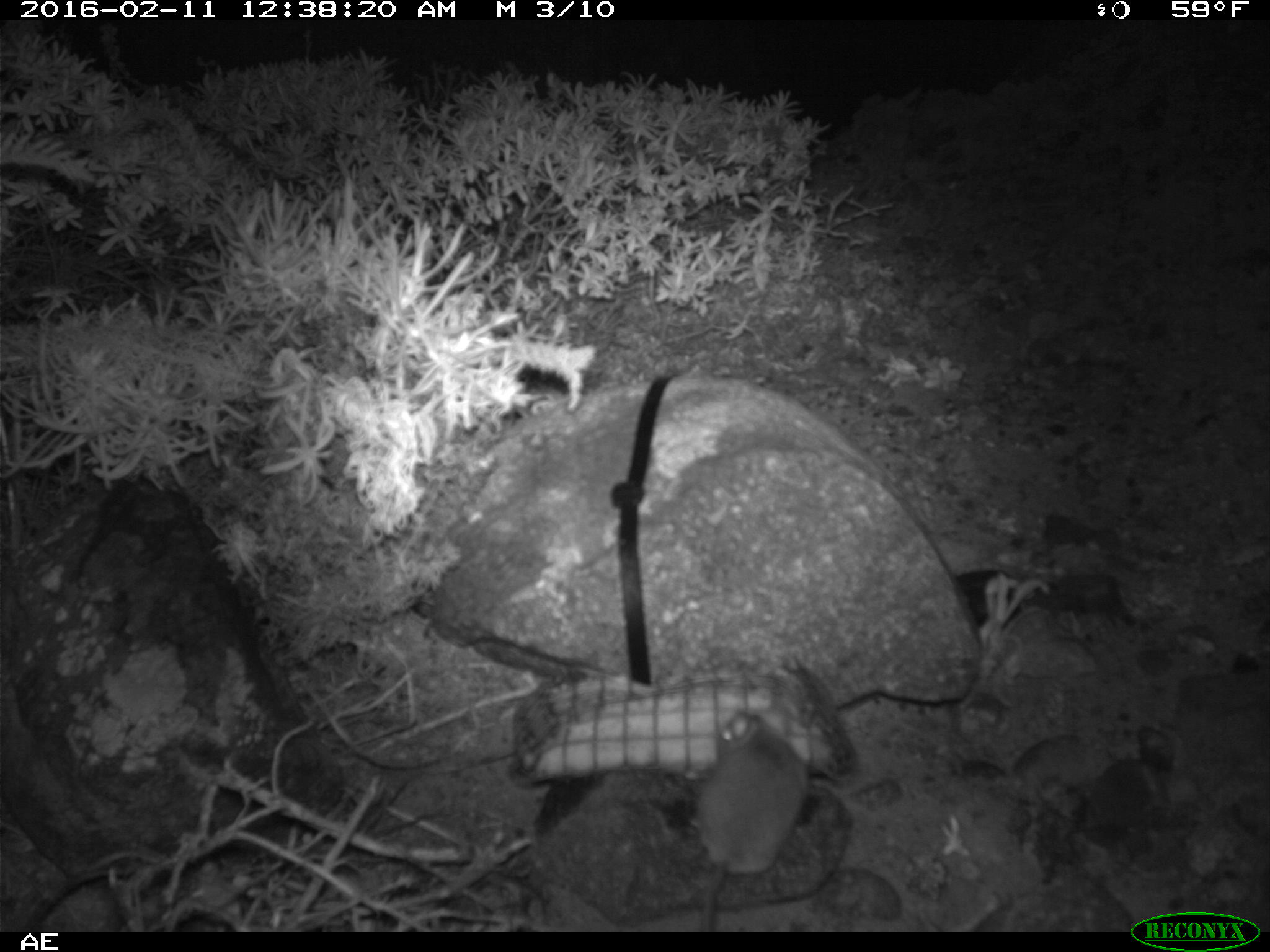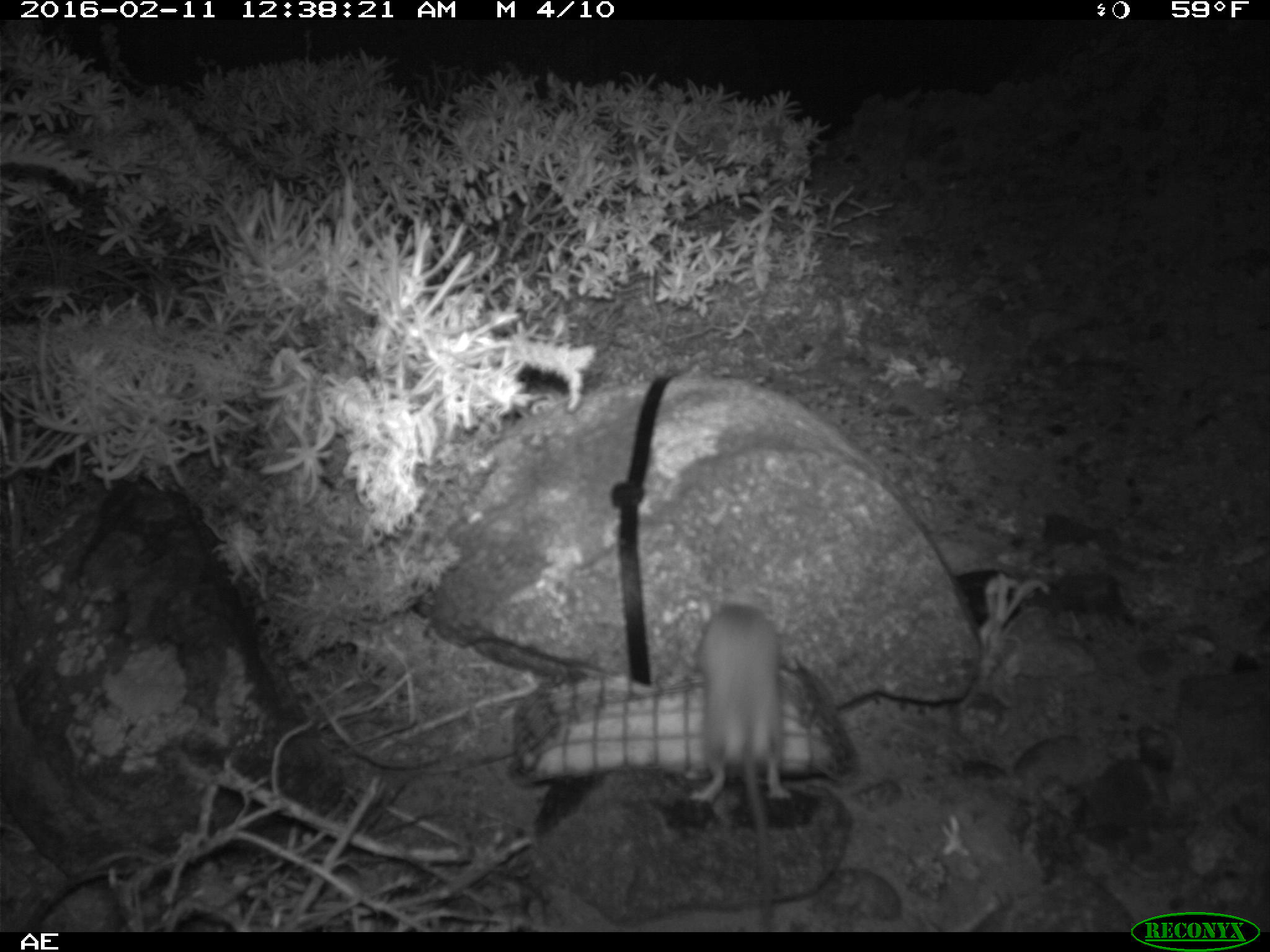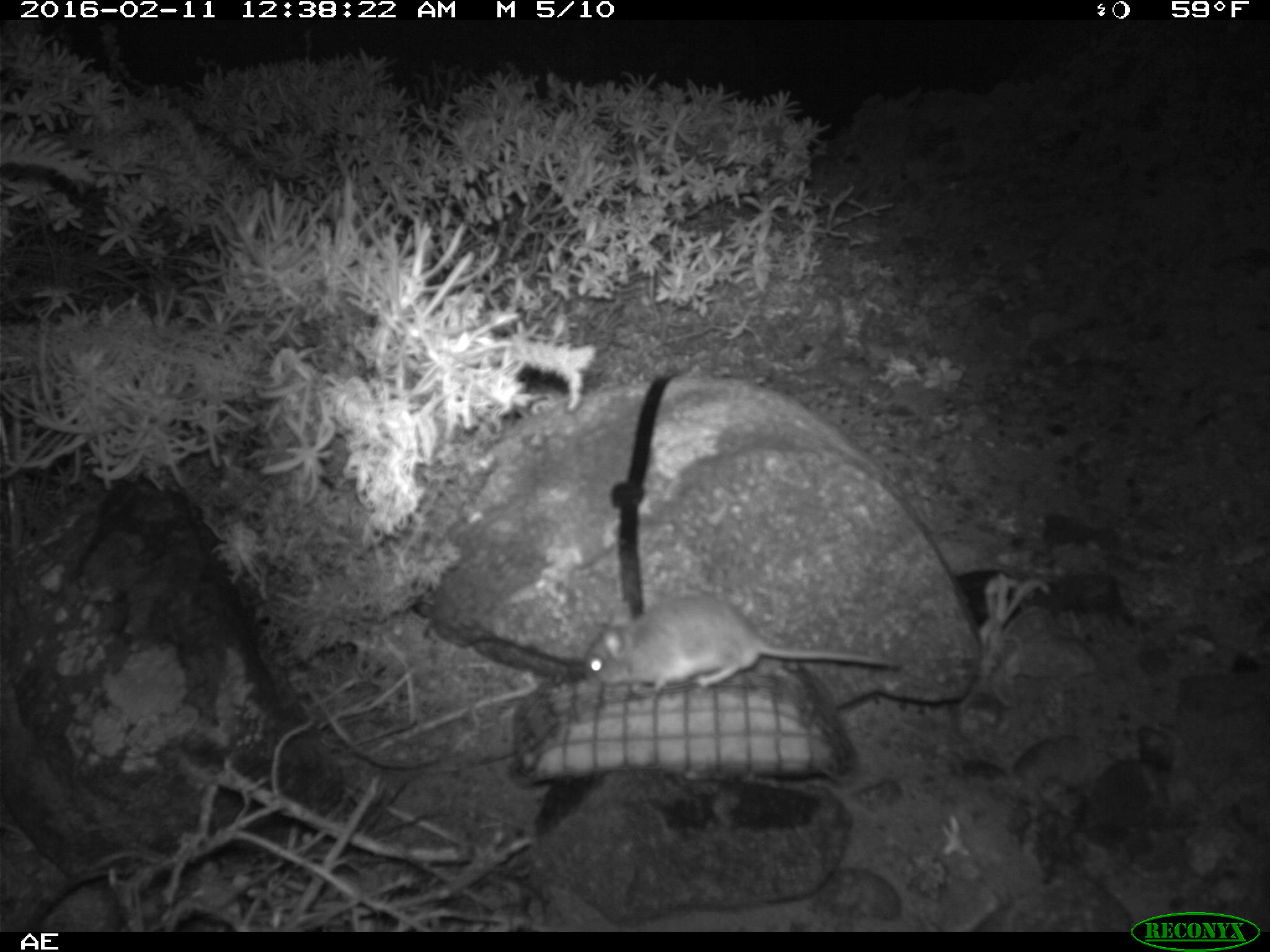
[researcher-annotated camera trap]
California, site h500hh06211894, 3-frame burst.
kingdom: Animalia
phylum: Chordata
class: Mammalia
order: Rodentia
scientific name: Rodentia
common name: rodent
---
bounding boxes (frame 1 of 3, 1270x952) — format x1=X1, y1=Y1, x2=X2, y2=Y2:
rodent: x1=694, y1=707, x2=808, y2=930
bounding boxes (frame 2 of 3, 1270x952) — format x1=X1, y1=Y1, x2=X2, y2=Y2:
rodent: x1=686, y1=586, x2=793, y2=930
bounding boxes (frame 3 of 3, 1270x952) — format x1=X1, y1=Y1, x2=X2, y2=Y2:
rodent: x1=584, y1=591, x2=902, y2=701